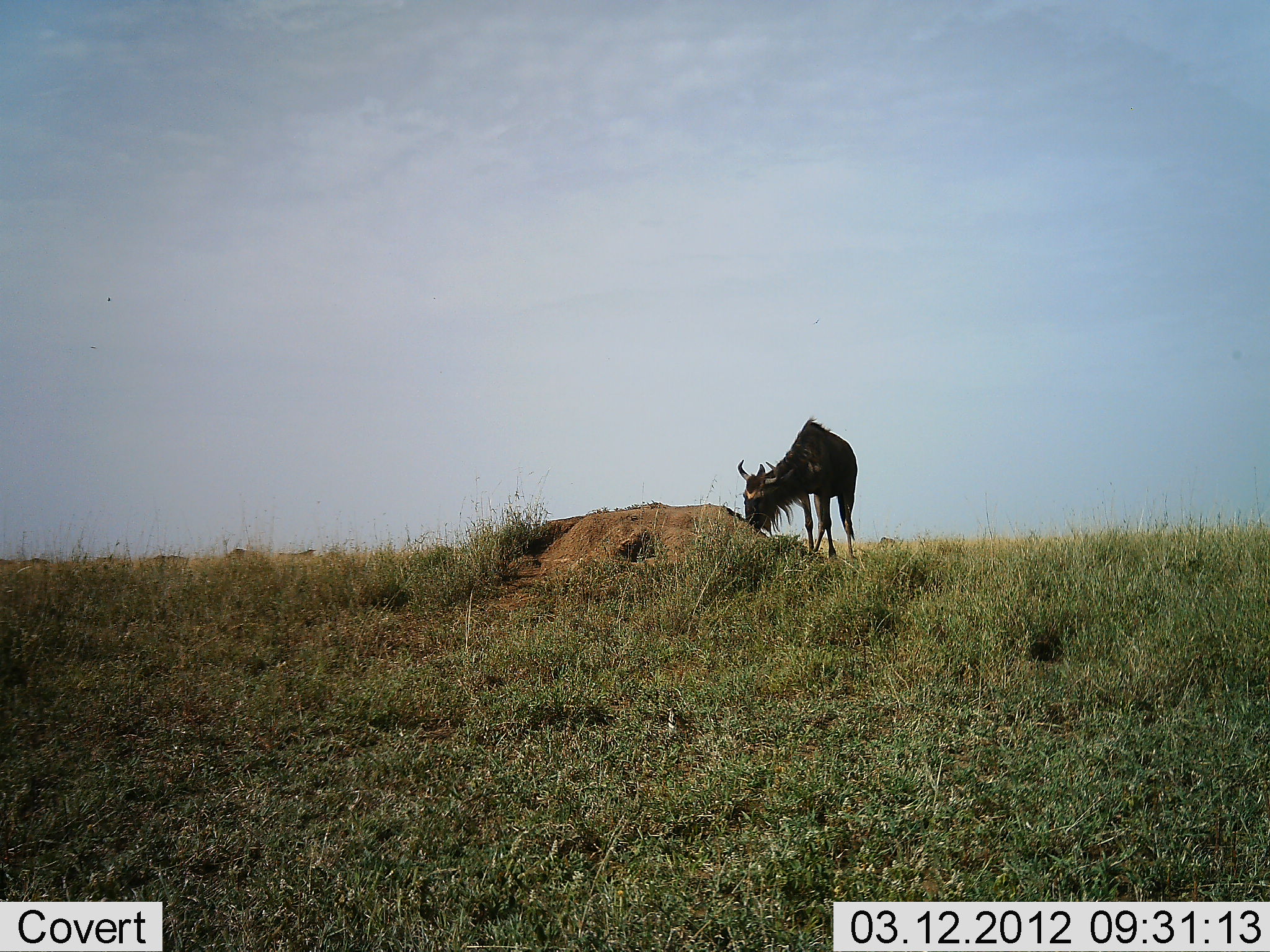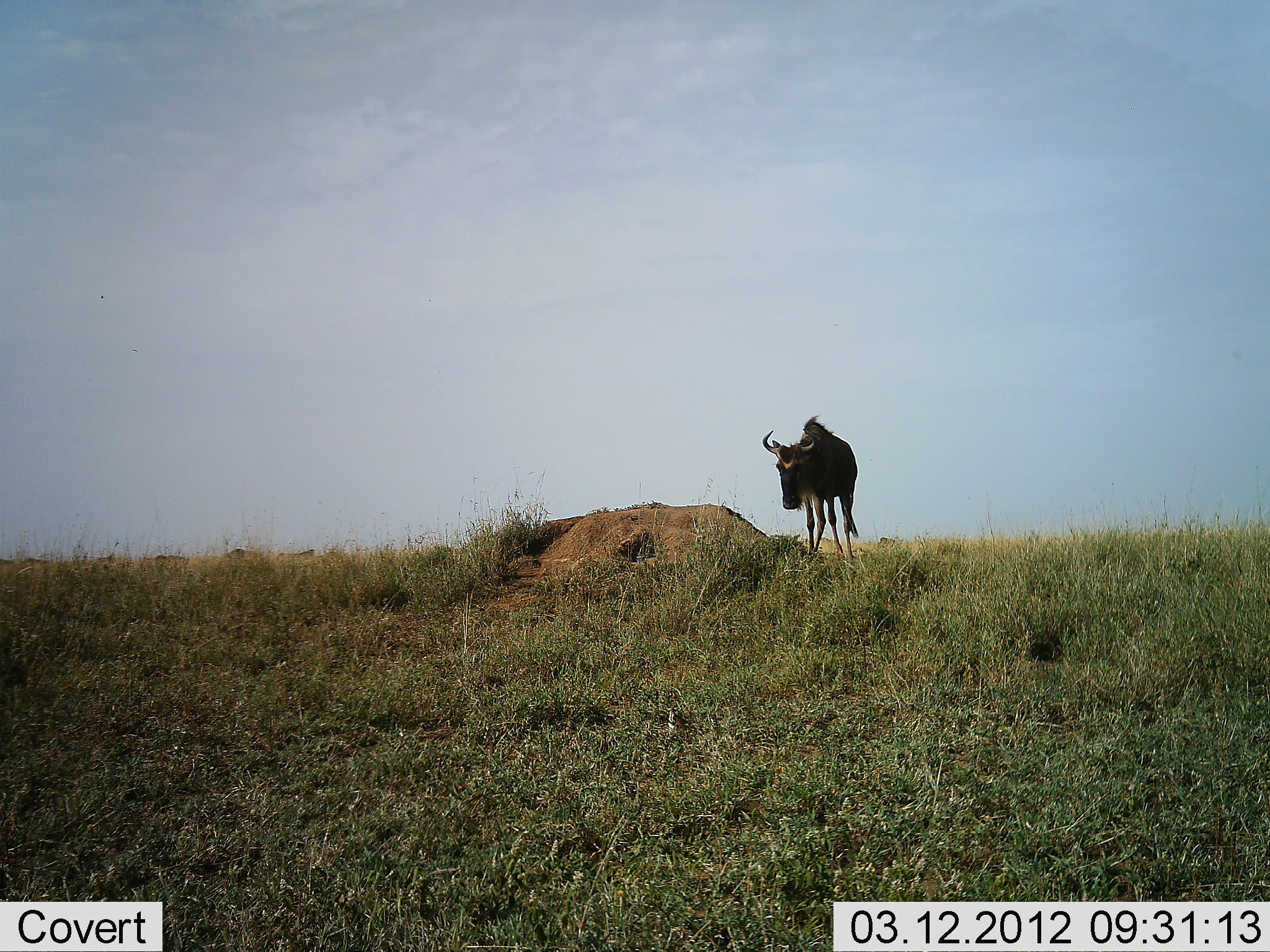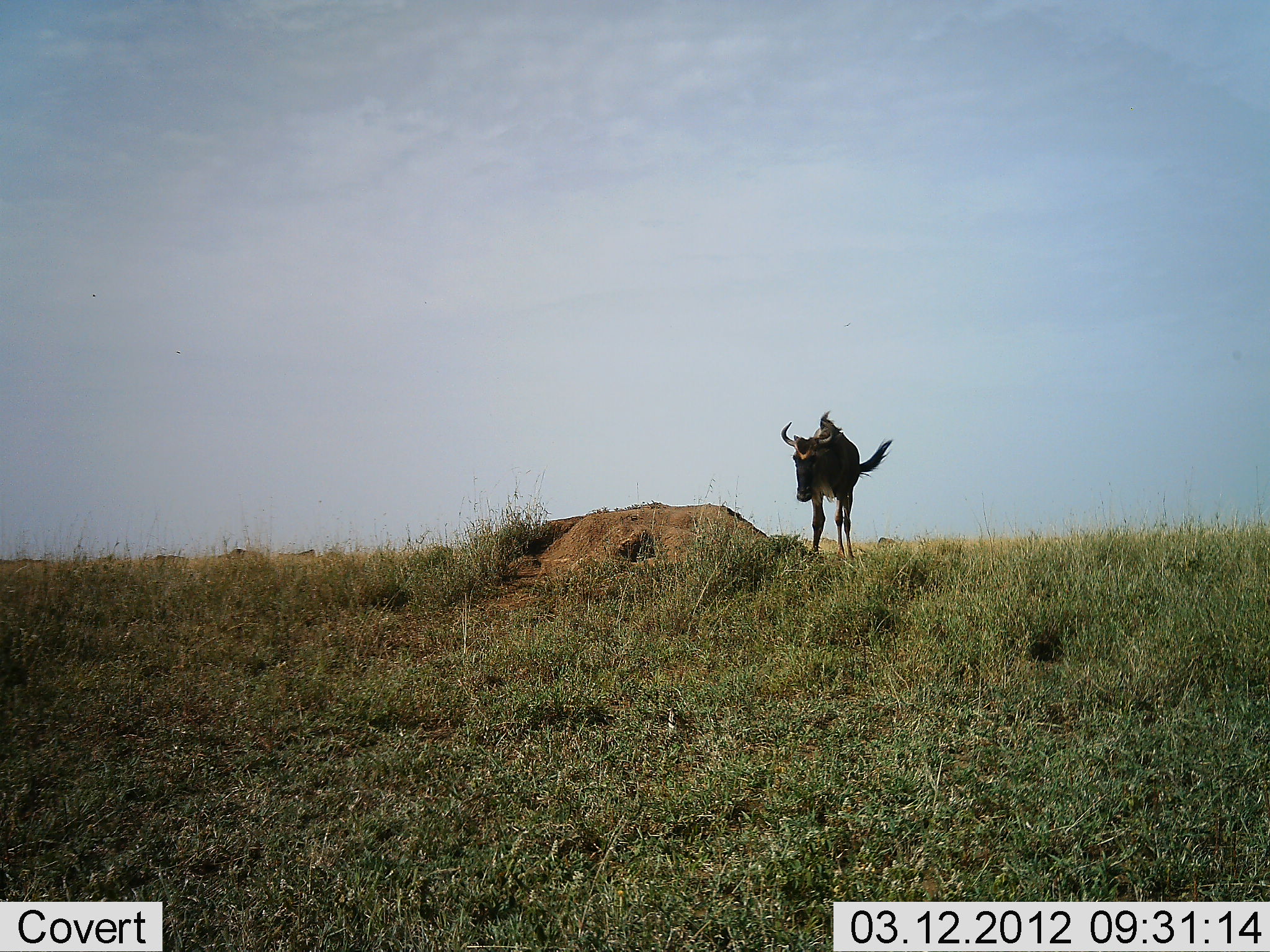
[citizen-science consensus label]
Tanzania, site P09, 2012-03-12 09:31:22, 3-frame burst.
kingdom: Animalia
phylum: Chordata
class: Mammalia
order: Artiodactyla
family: Bovidae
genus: Connochaetes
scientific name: Connochaetes taurinus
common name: blue wildebeest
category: wildebeest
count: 1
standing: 50%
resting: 0%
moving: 17%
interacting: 8%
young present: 4%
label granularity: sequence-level